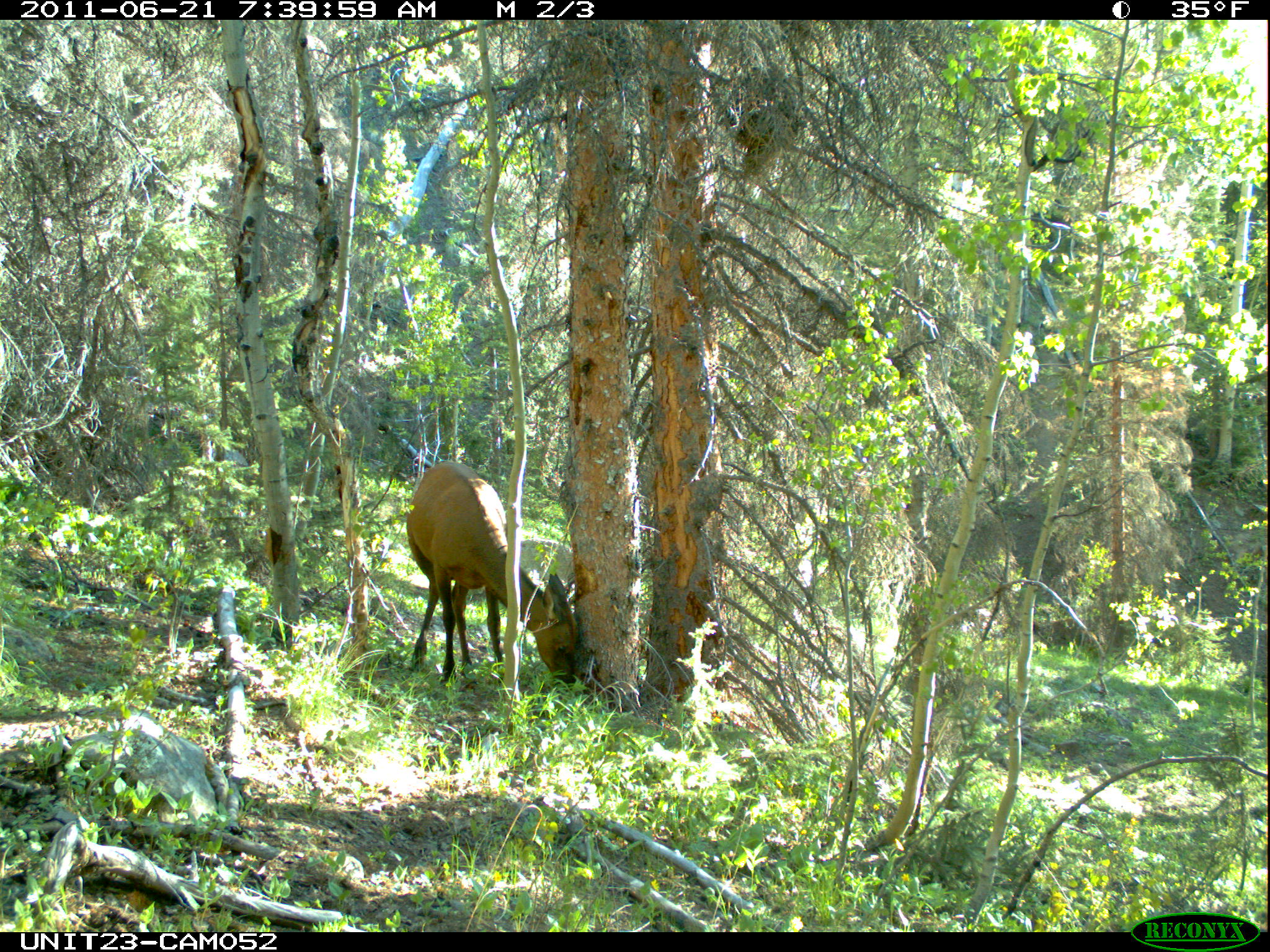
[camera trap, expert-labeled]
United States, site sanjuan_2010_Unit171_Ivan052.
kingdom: Animalia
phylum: Chordata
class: Mammalia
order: Artiodactyla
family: Cervidae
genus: Cervus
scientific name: Cervus elaphus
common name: red deer